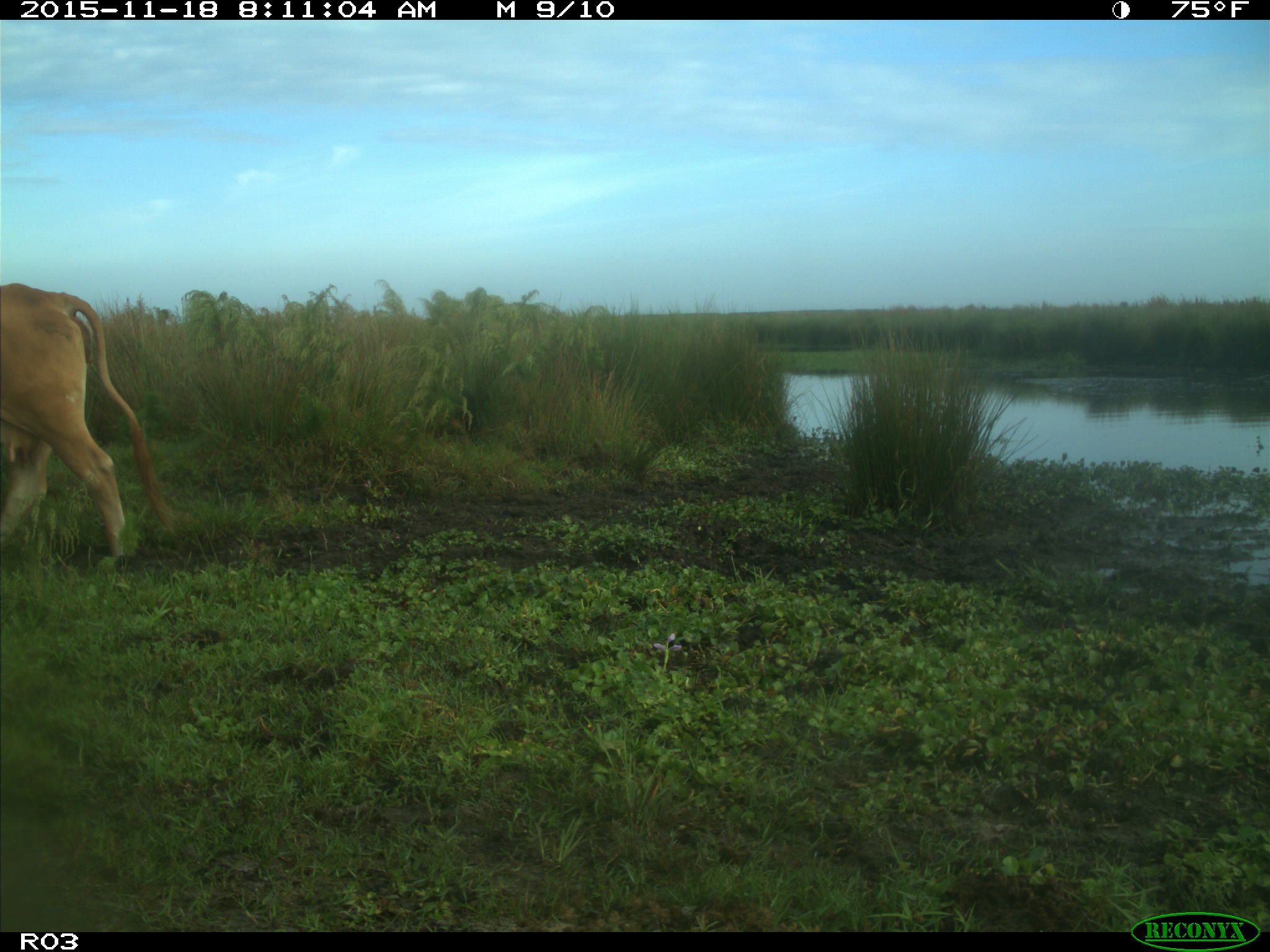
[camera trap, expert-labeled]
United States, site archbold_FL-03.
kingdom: Animalia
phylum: Chordata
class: Mammalia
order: Artiodactyla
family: Bovidae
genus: Bos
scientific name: Bos taurus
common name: domestic cow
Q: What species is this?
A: Bos taurus (domestic cow).